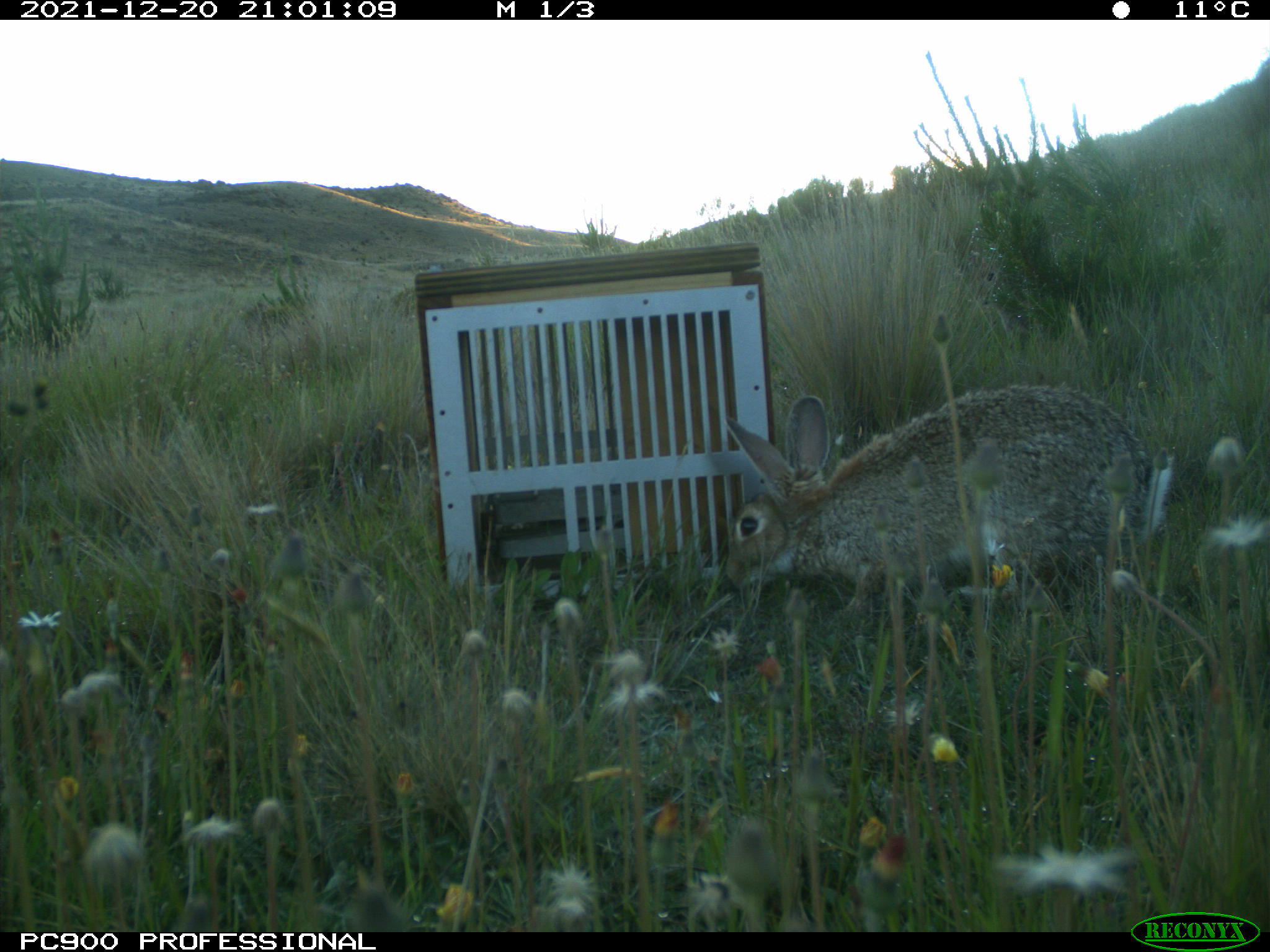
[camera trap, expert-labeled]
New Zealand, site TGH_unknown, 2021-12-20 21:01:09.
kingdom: Animalia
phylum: Chordata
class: Mammalia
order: Lagomorpha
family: Leporidae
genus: Oryctolagus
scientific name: Oryctolagus cuniculus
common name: european rabbit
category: rabbit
Rabbit (european rabbit) (Oryctolagus cuniculus).